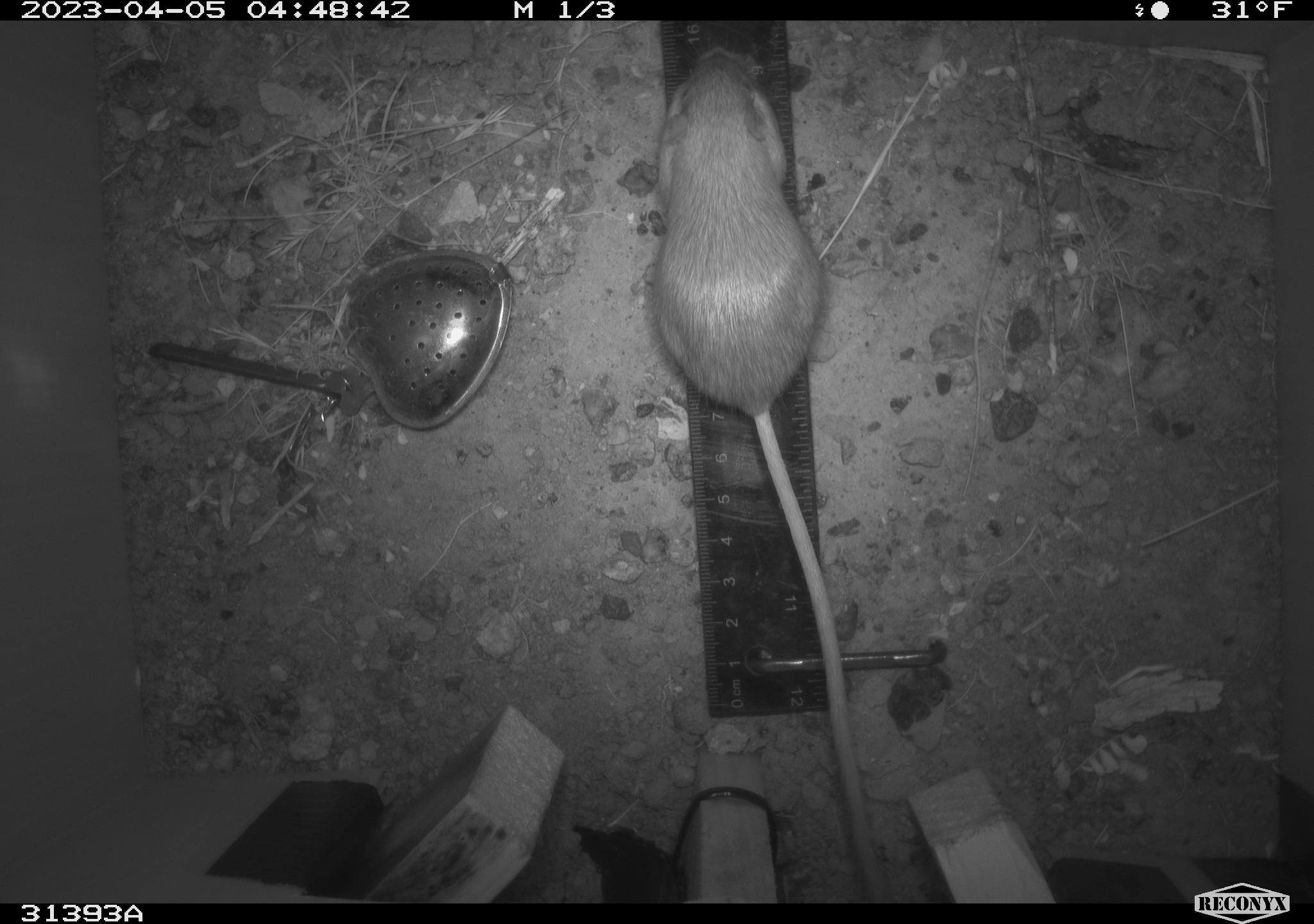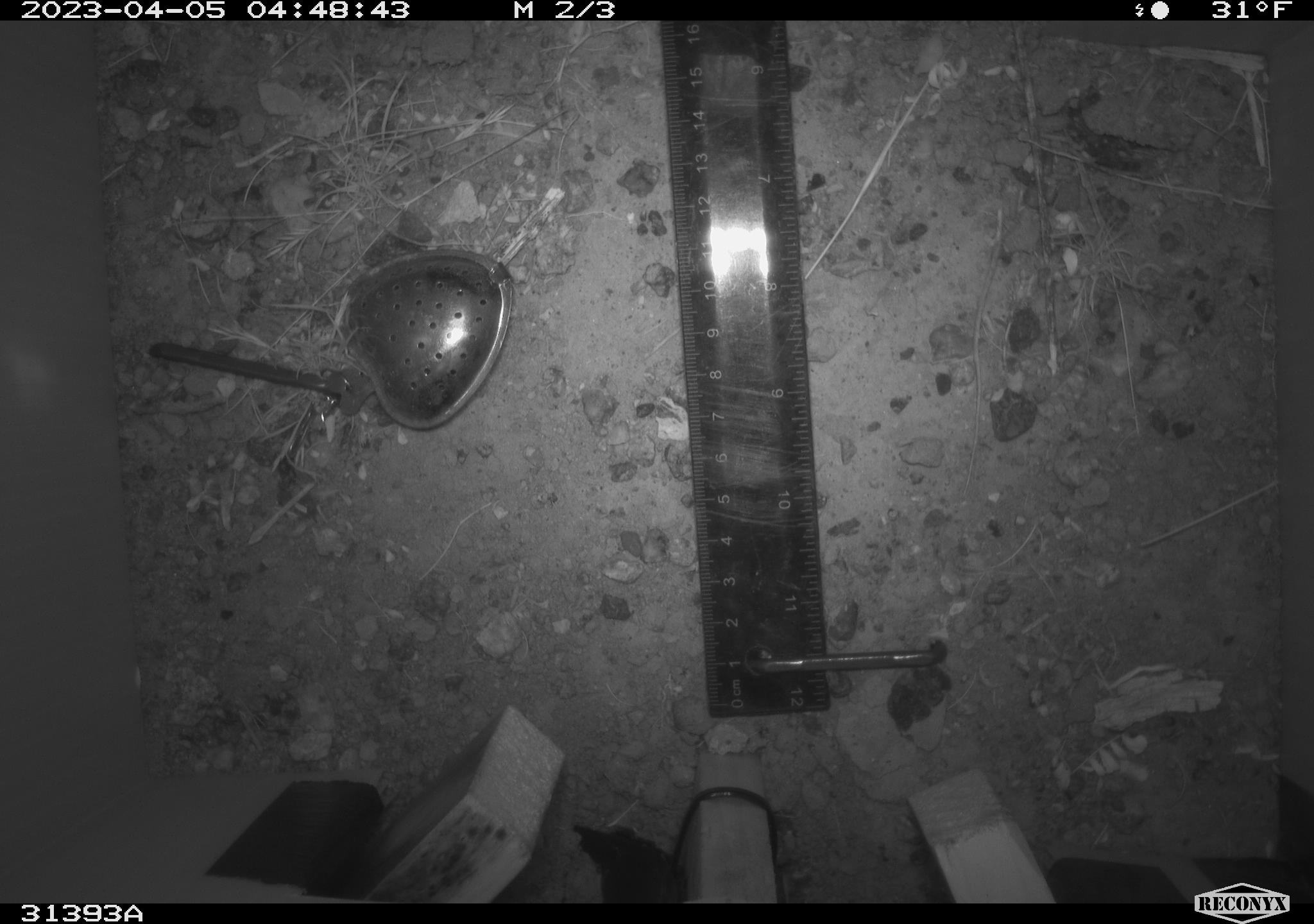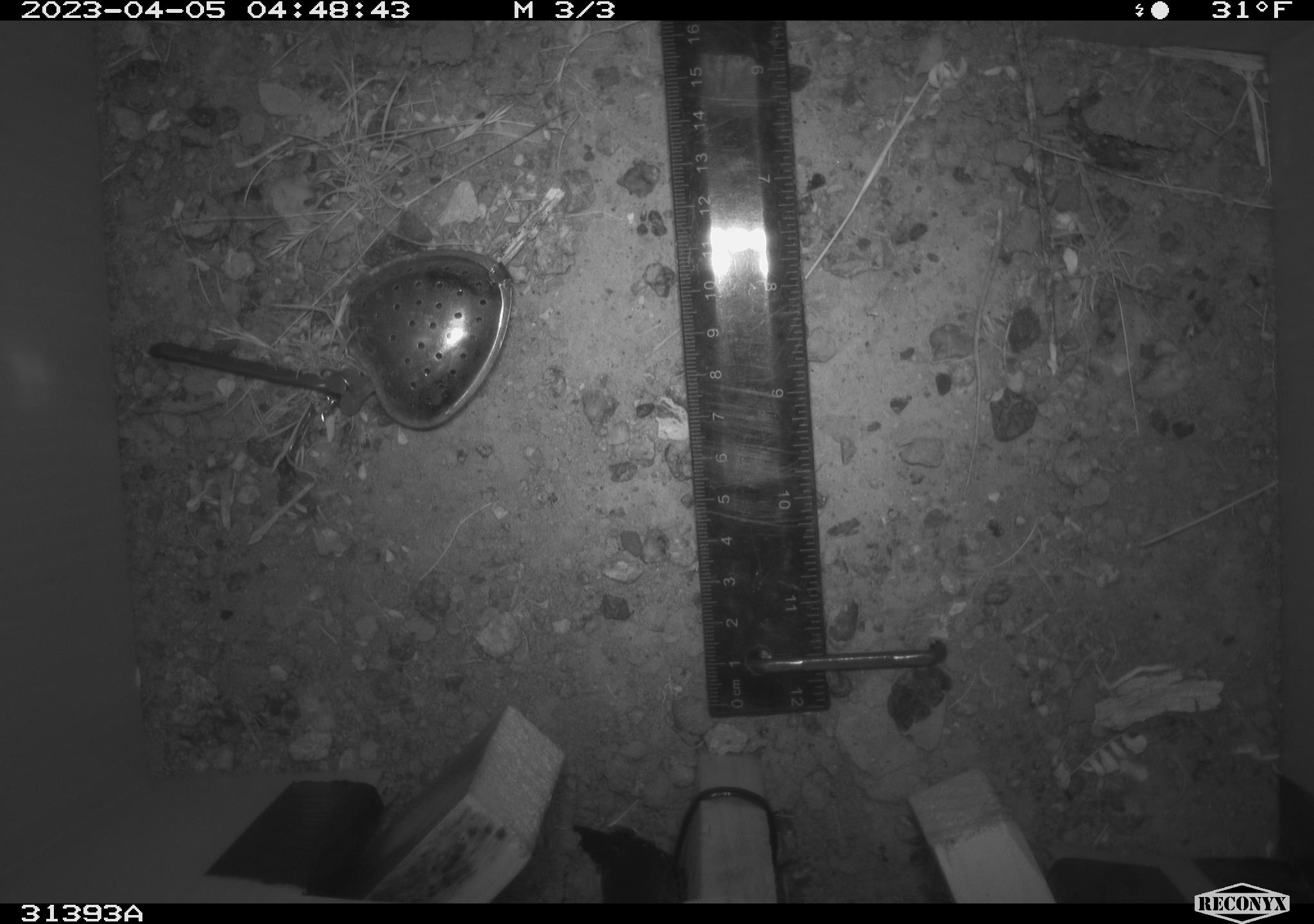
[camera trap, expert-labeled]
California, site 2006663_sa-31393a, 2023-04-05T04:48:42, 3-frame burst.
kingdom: Animalia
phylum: Chordata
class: Mammalia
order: Rodentia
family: Heteromyidae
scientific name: Heteromyidae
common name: kangaroo rats and pocket mice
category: heteromyidae family